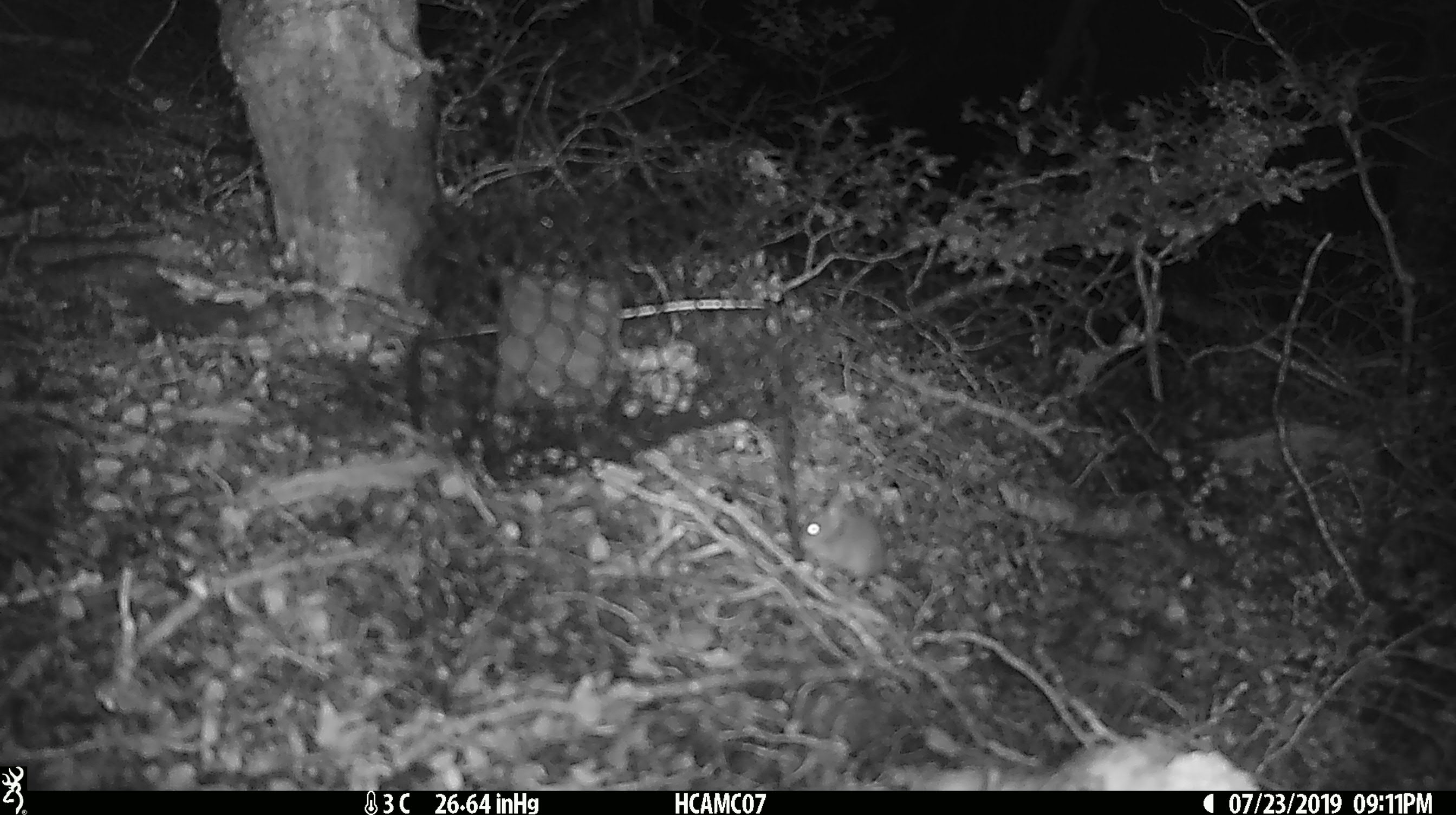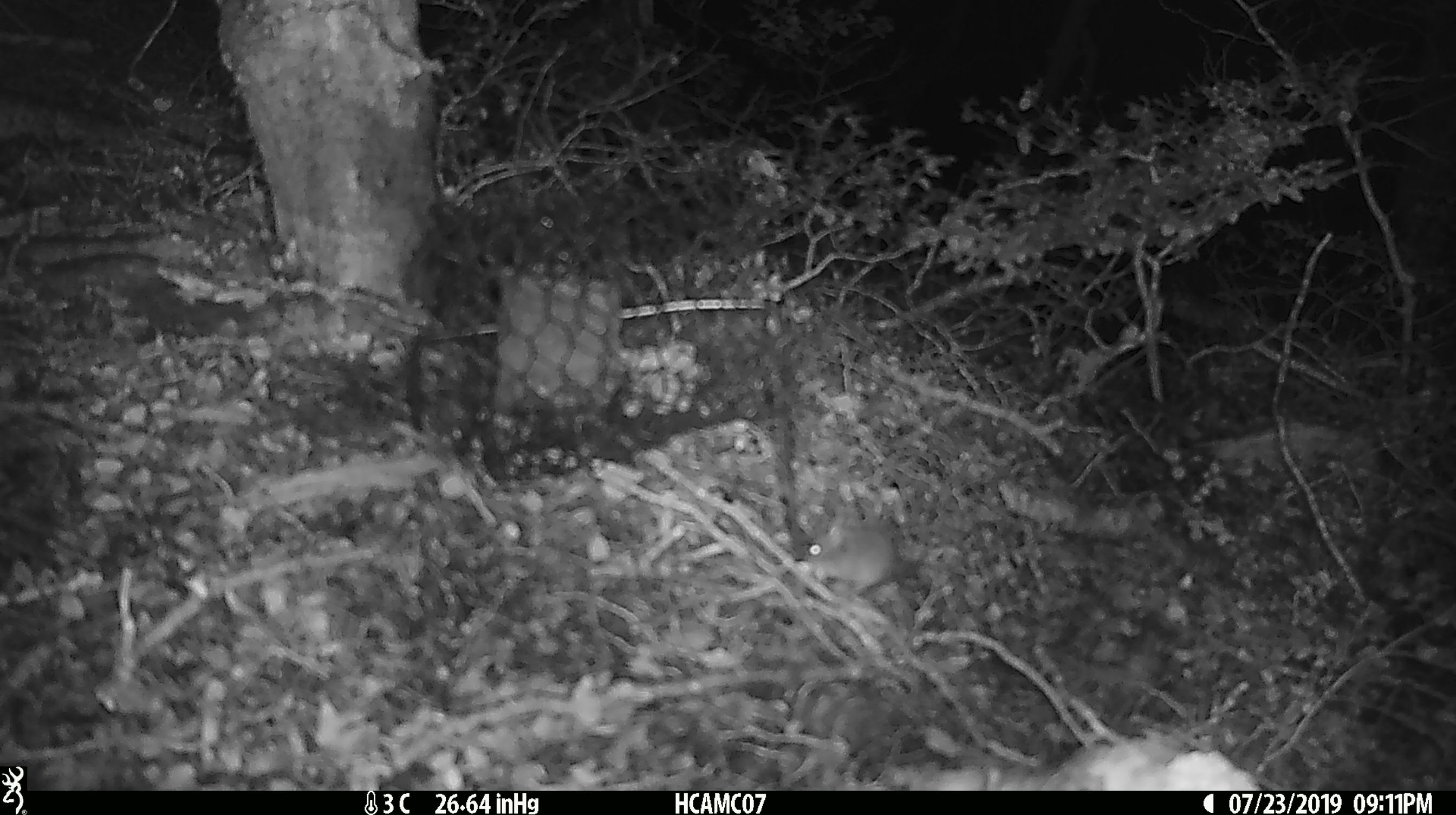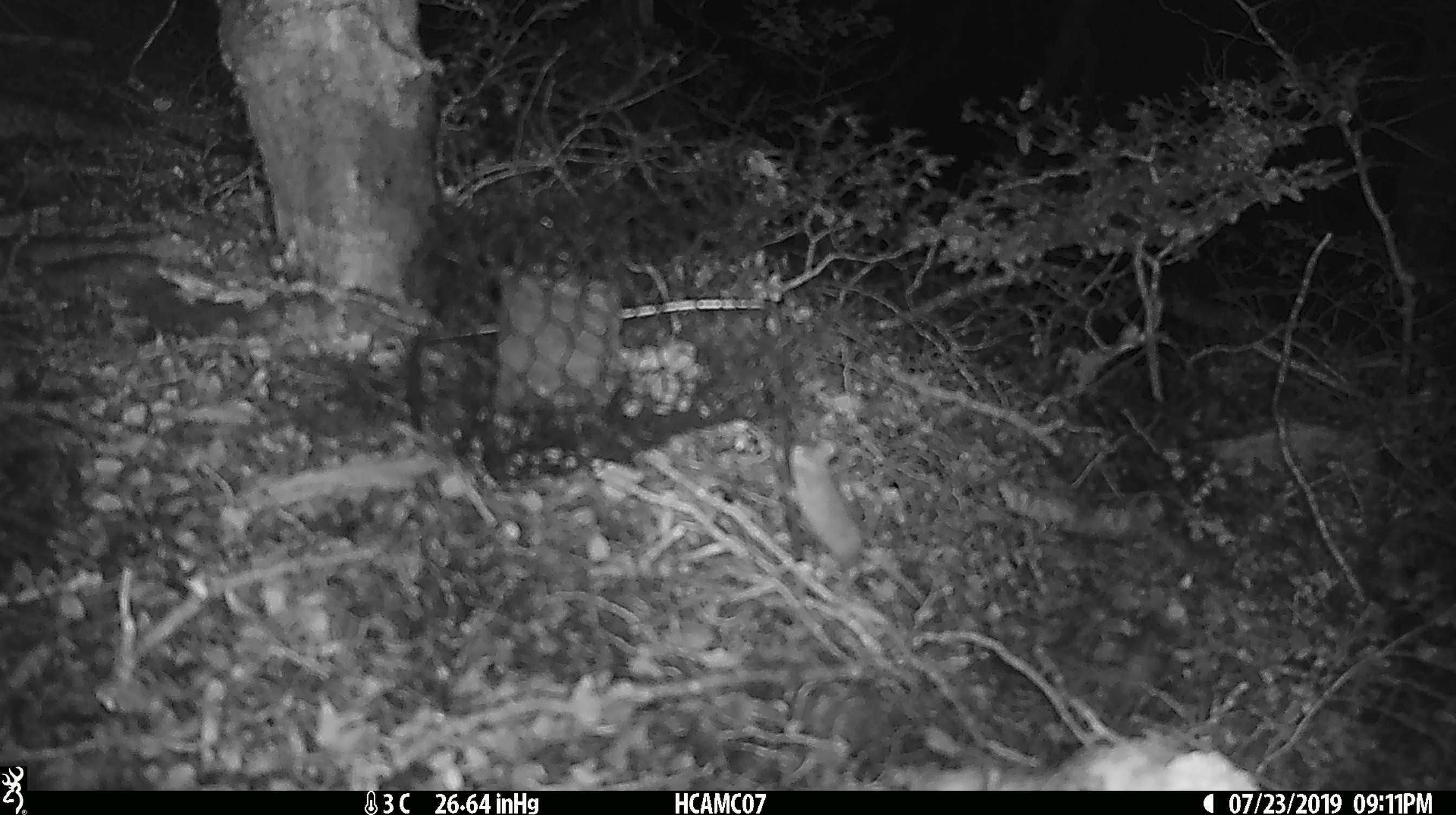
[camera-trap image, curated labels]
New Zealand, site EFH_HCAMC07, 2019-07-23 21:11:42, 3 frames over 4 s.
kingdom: Animalia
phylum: Chordata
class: Mammalia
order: Rodentia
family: Muridae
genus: Mus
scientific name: Mus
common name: mouse